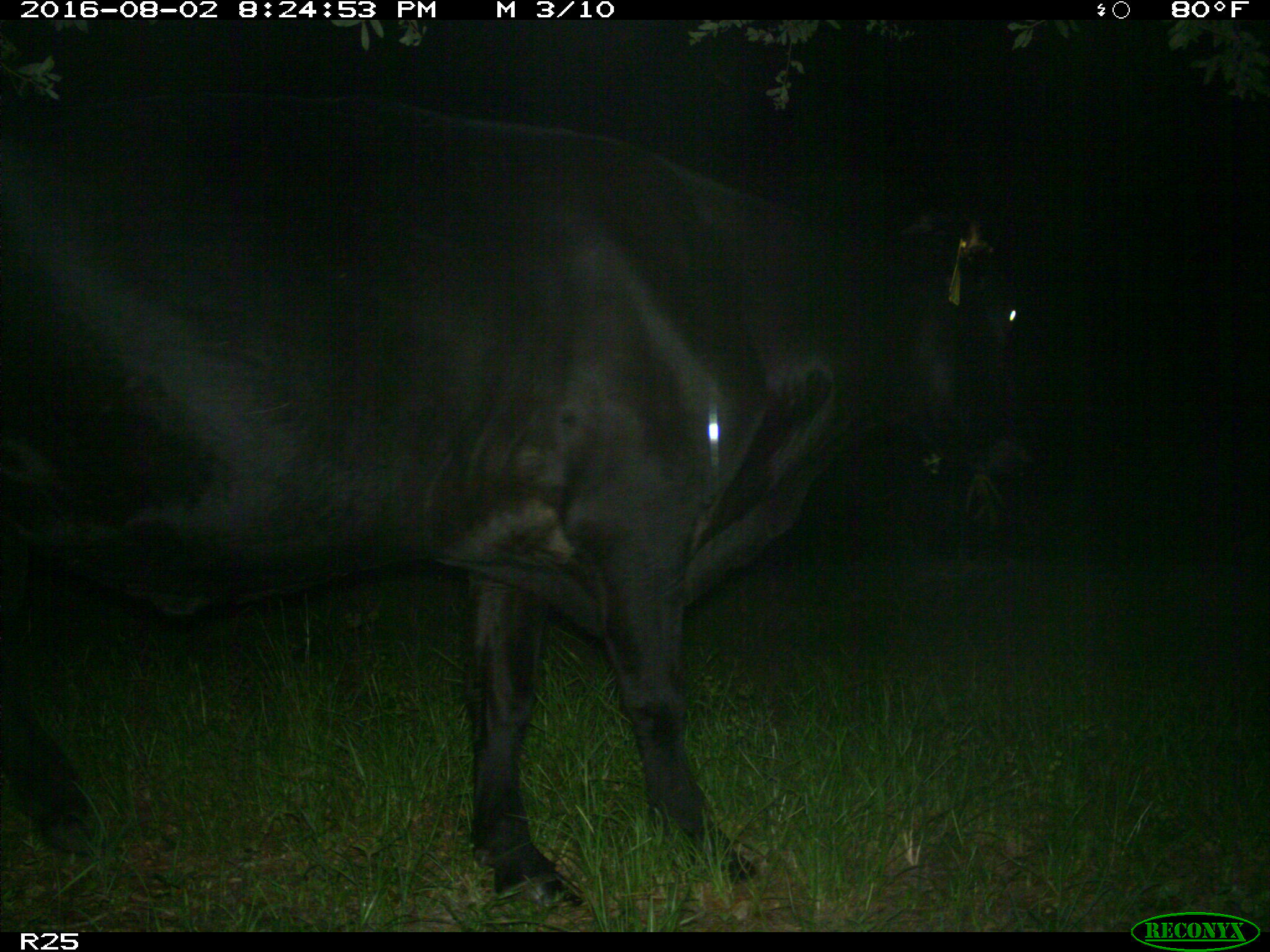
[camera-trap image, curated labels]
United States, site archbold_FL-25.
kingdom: Animalia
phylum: Chordata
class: Mammalia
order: Artiodactyla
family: Bovidae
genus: Bos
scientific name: Bos taurus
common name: domestic cow